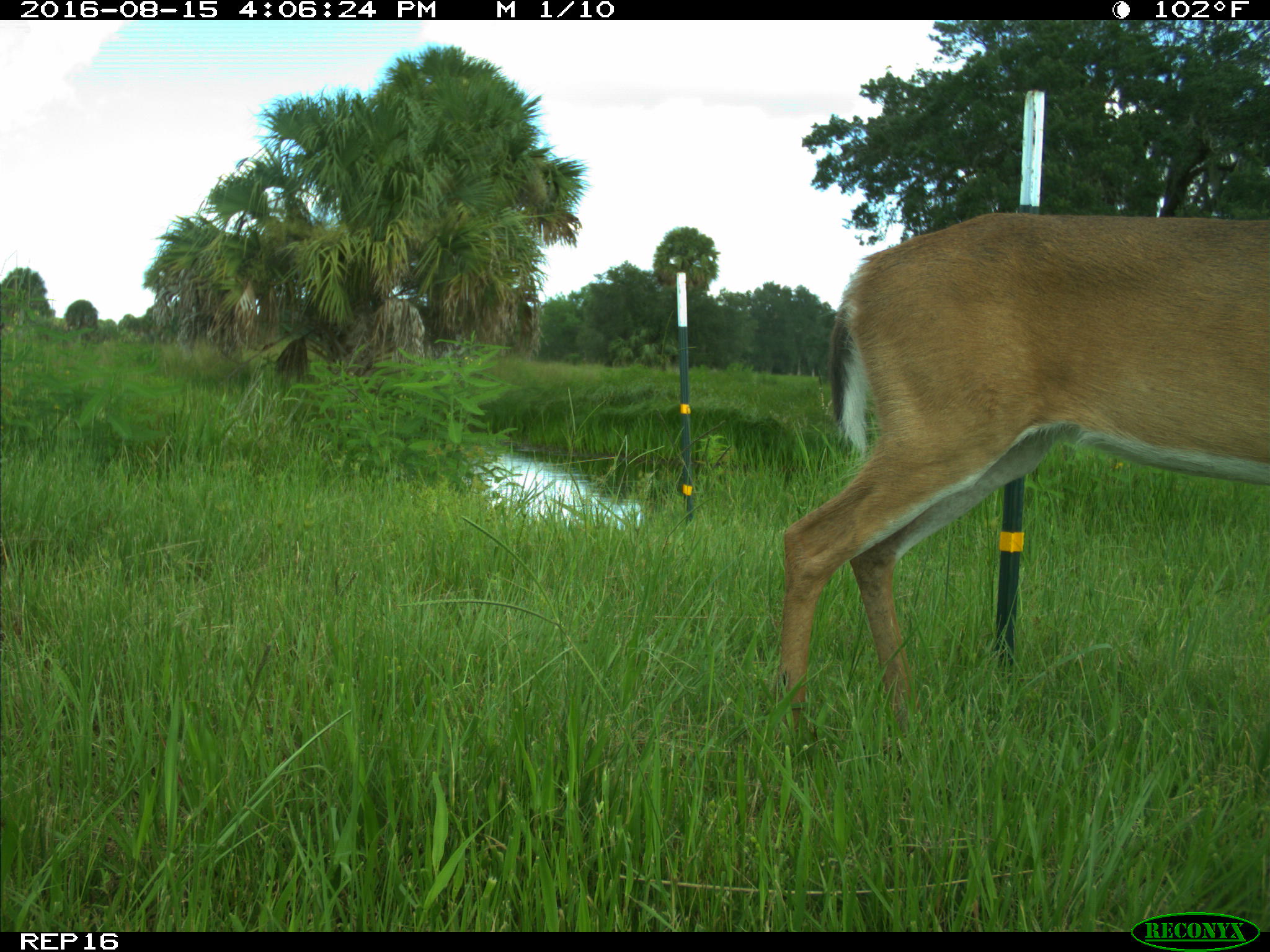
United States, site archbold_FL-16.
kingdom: Animalia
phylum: Chordata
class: Mammalia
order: Artiodactyla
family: Cervidae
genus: Odocoileus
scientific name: Odocoileus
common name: deer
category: unidentified deer